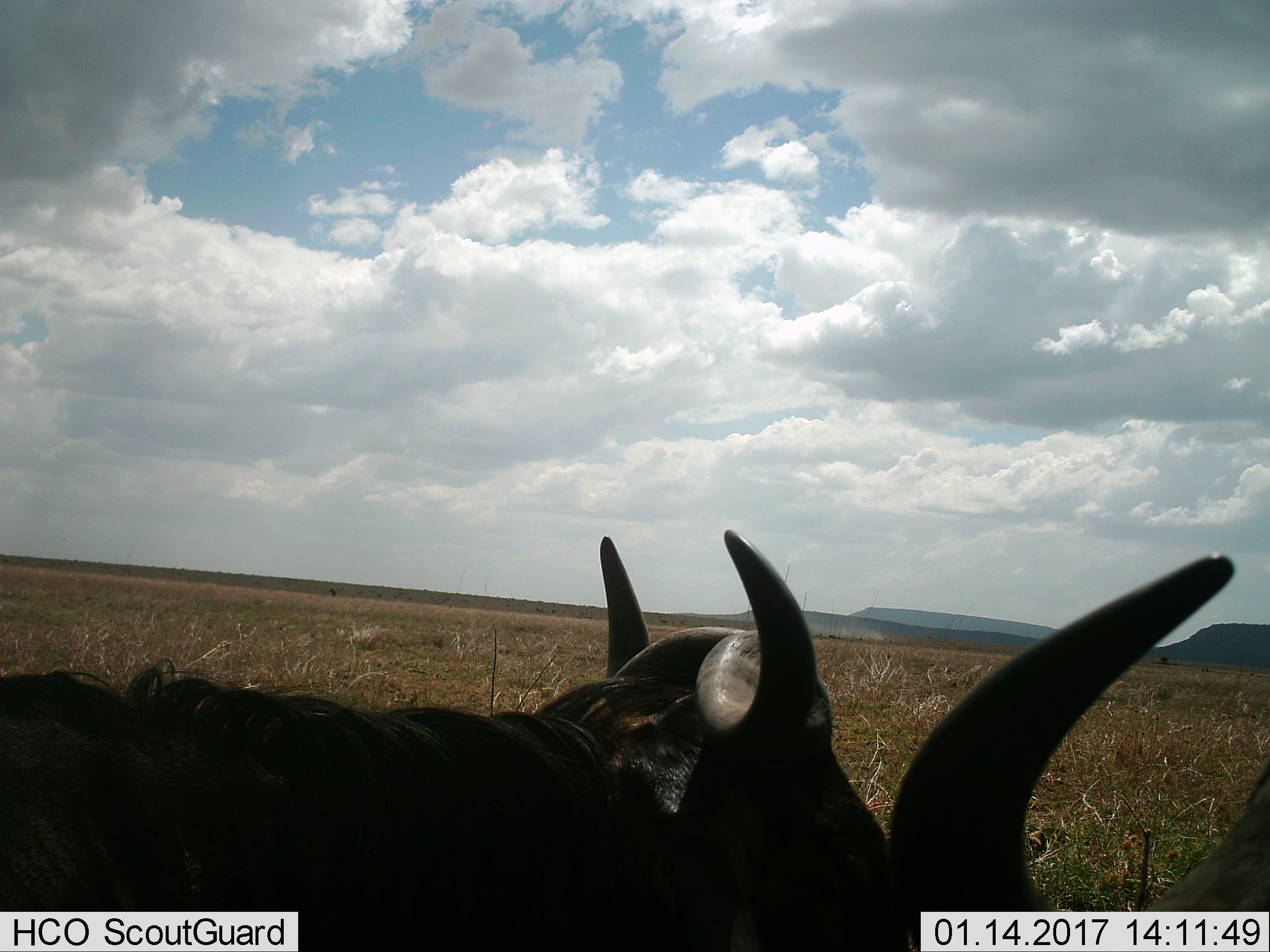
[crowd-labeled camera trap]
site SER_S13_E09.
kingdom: Animalia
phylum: Chordata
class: Mammalia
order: Artiodactyla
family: Bovidae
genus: Connochaetes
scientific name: Connochaetes taurinus taurinus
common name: blue wildebeest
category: wildebeestblue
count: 2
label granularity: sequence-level